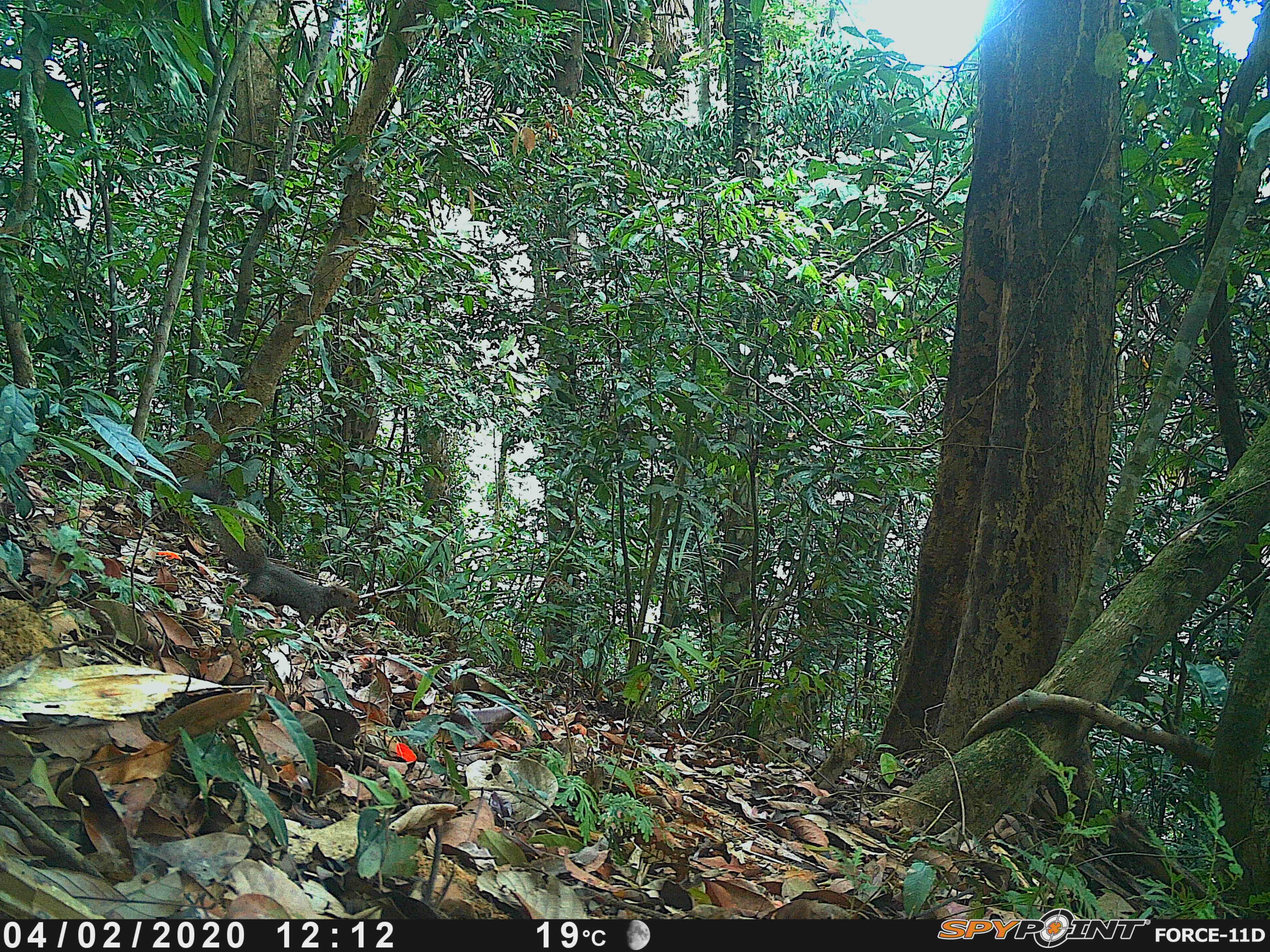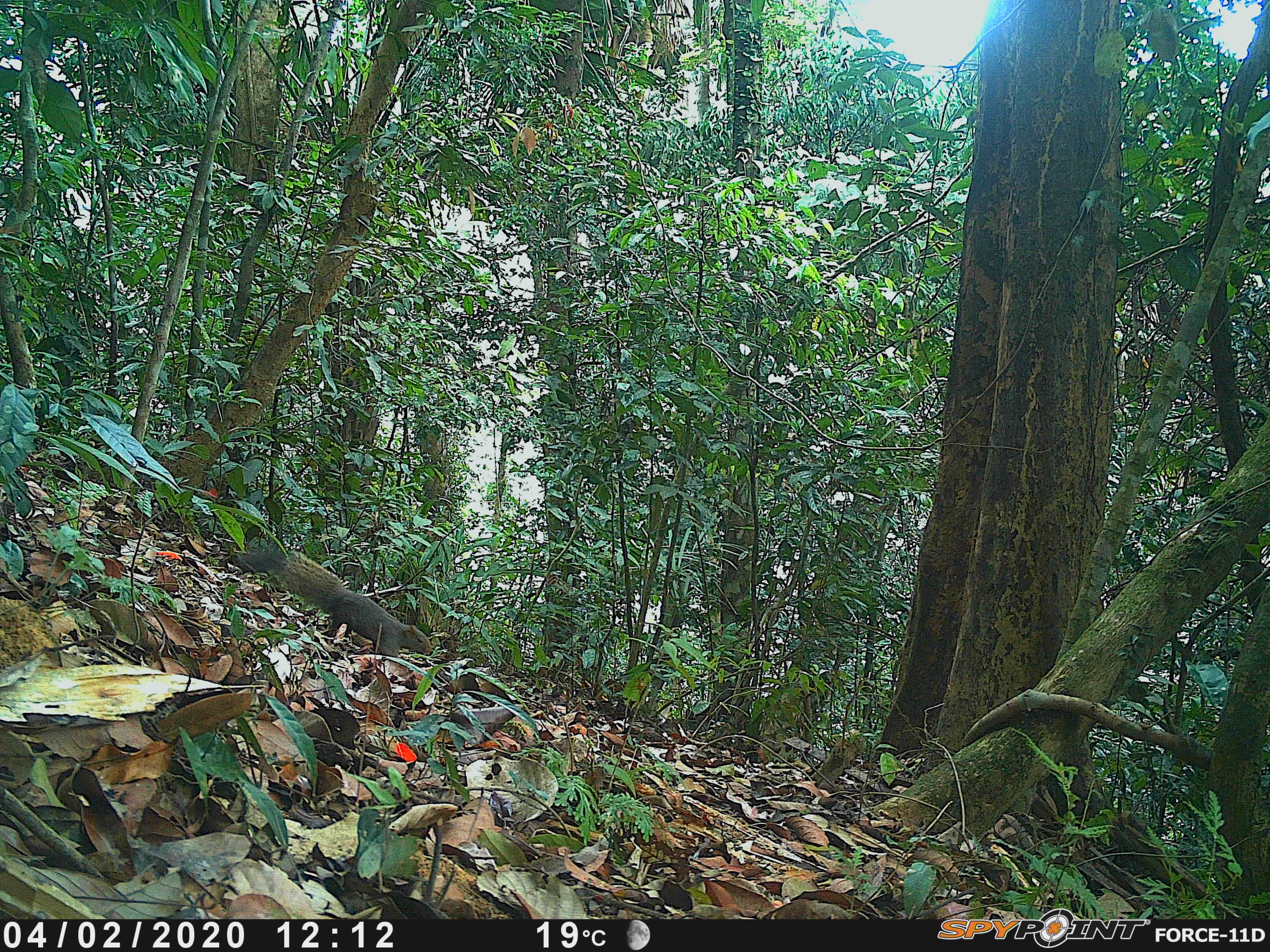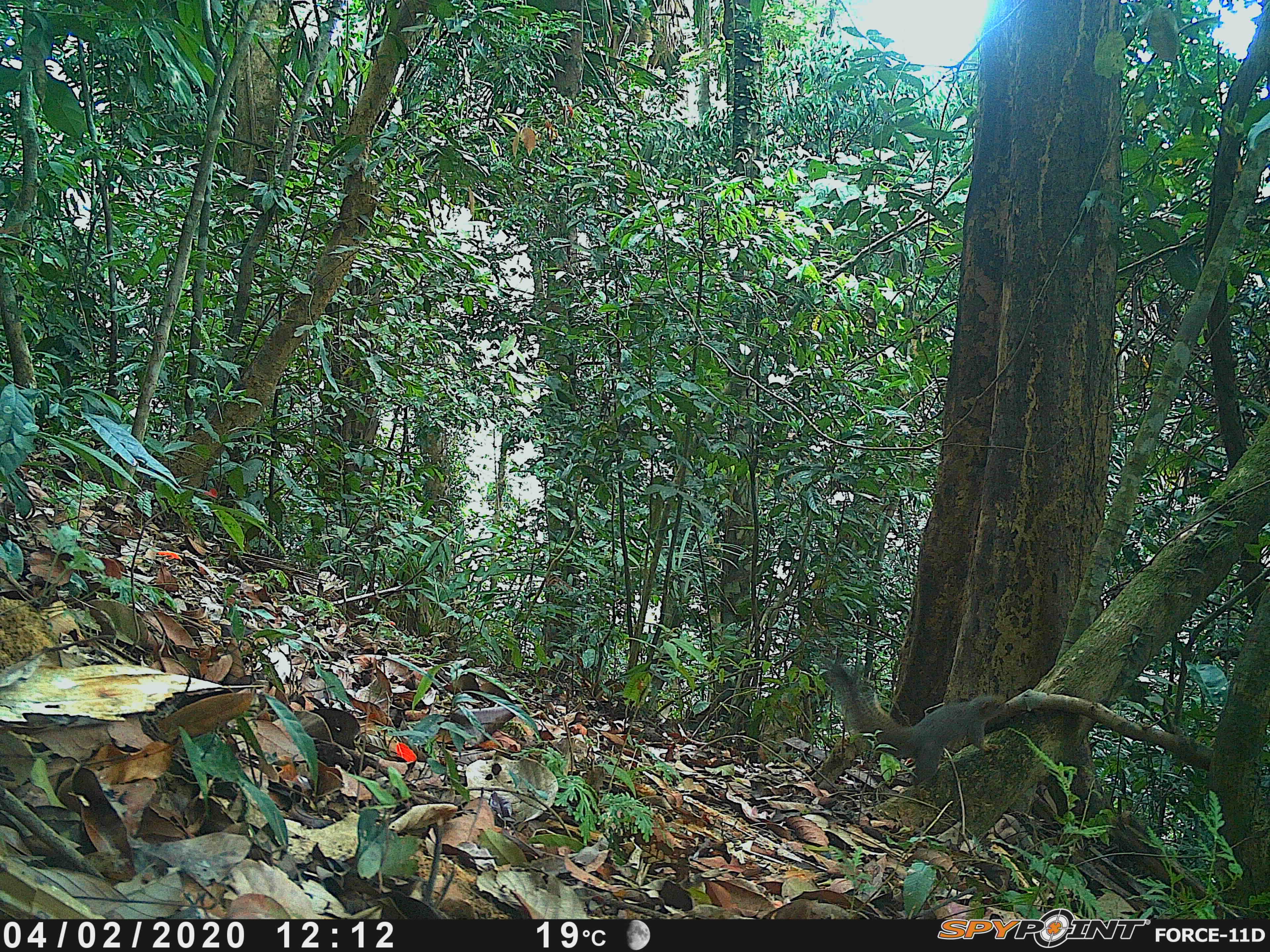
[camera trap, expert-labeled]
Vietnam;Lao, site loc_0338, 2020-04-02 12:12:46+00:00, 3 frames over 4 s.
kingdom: Animalia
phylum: Chordata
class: Mammalia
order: Rodentia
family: Sciuridae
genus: Callosciurus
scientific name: Callosciurus erythraeus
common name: pallas's squirrel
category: pallass squirrel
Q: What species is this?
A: Pallass squirrel (pallas's squirrel) (Callosciurus erythraeus).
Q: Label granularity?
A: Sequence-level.